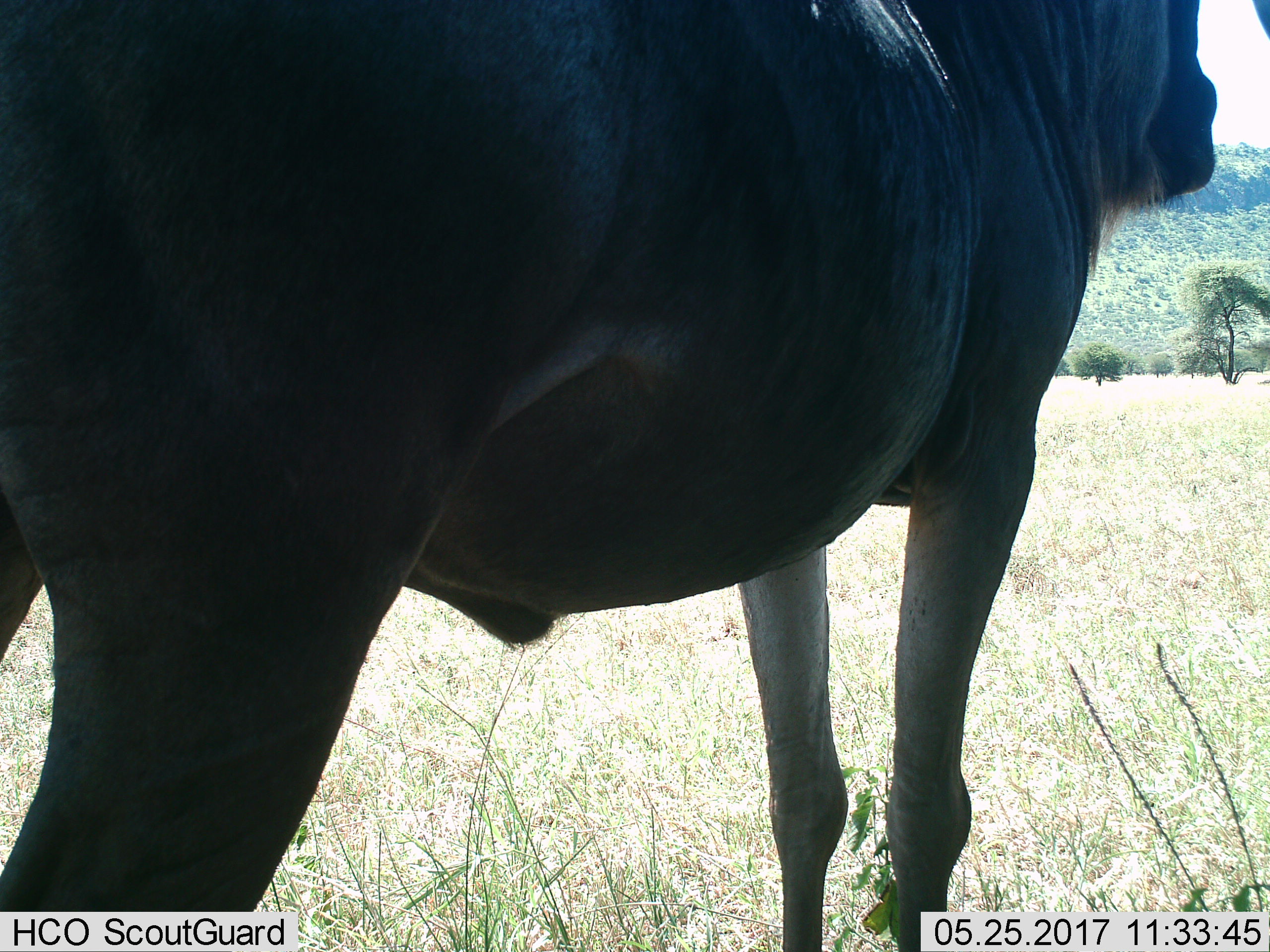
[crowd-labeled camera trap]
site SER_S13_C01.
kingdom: Animalia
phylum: Chordata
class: Mammalia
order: Artiodactyla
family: Bovidae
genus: Connochaetes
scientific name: Connochaetes taurinus taurinus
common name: blue wildebeest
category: wildebeestblue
Wildebeestblue (blue wildebeest) (Connochaetes taurinus taurinus), count 1. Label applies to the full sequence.